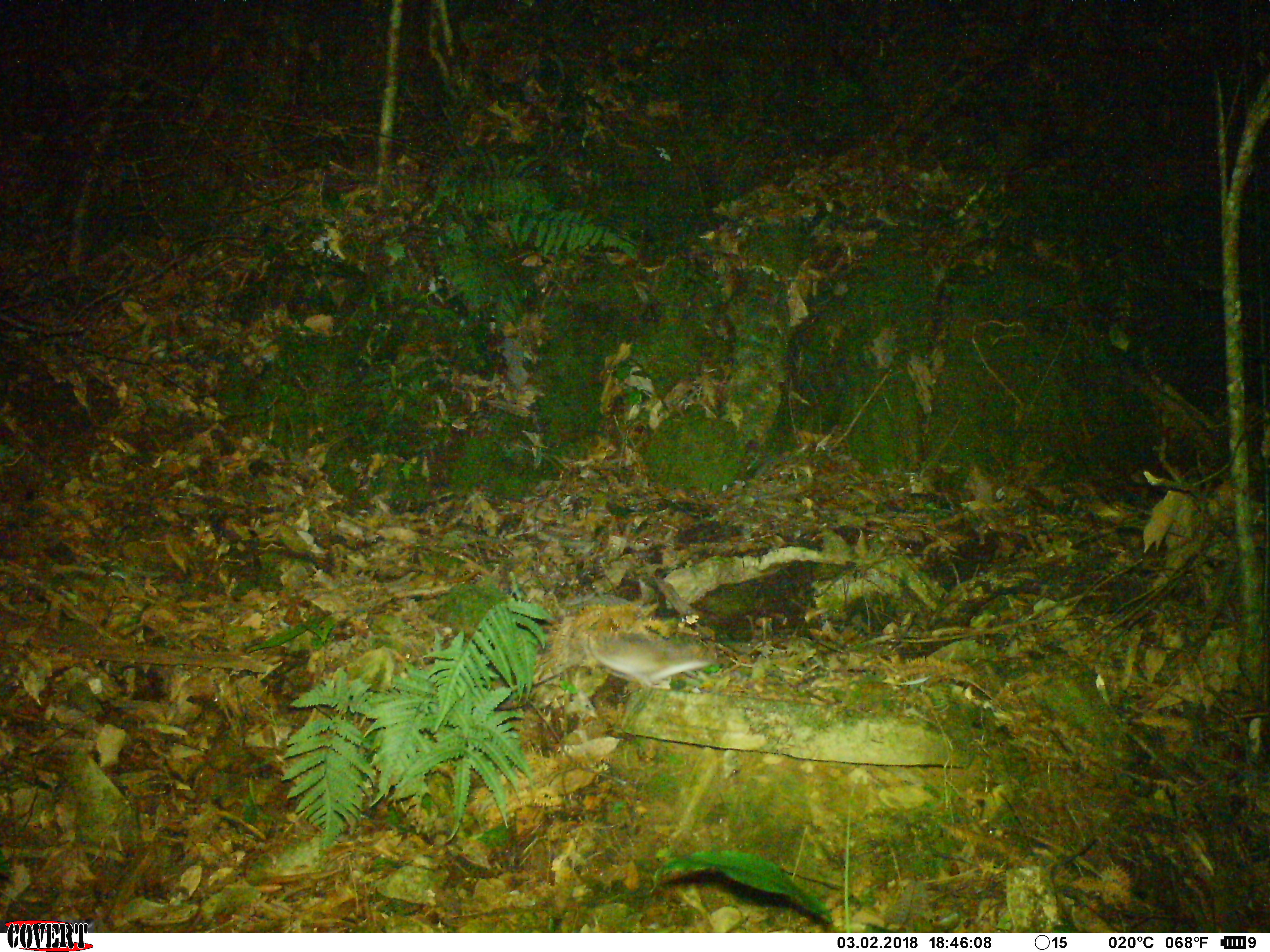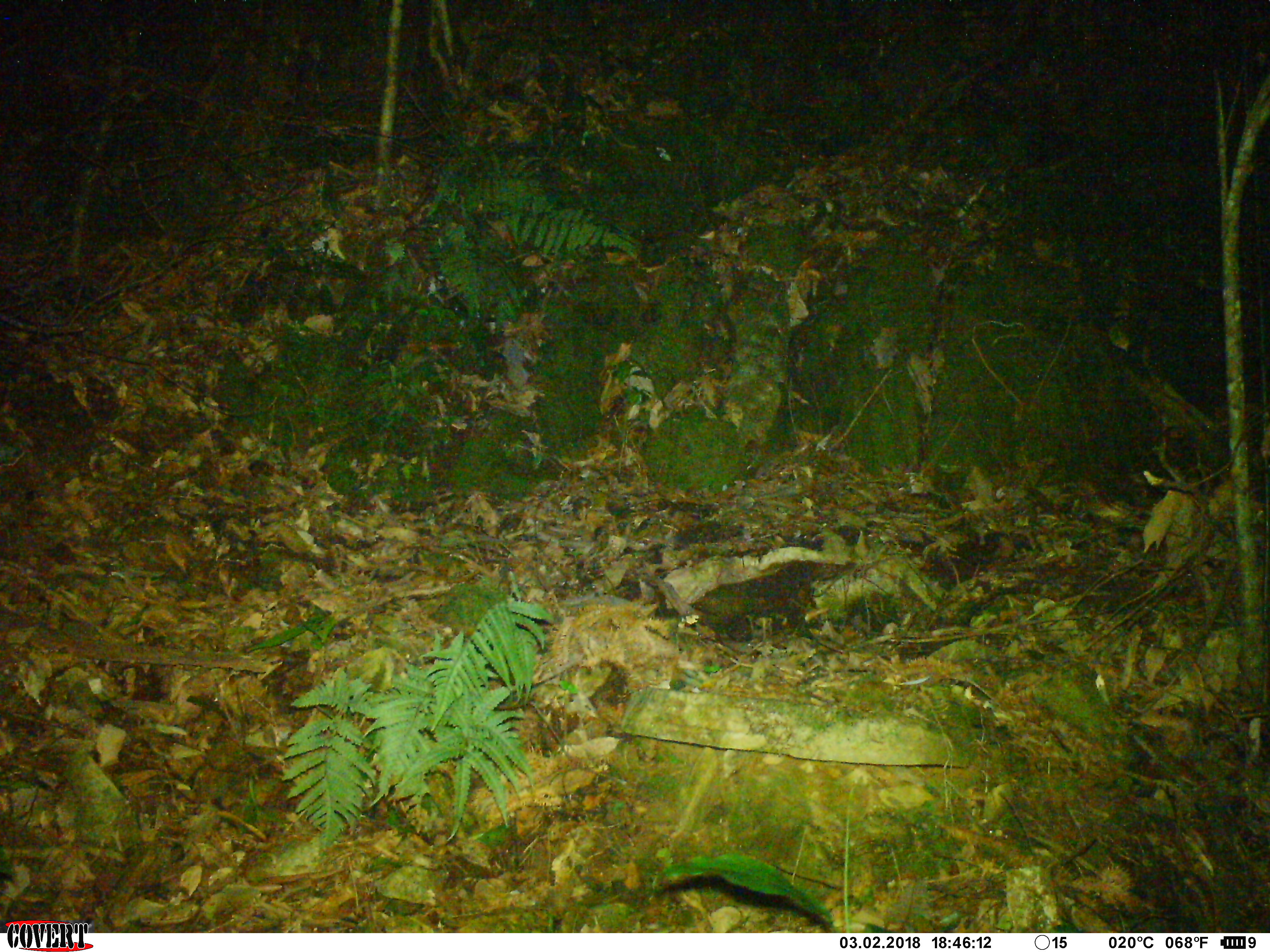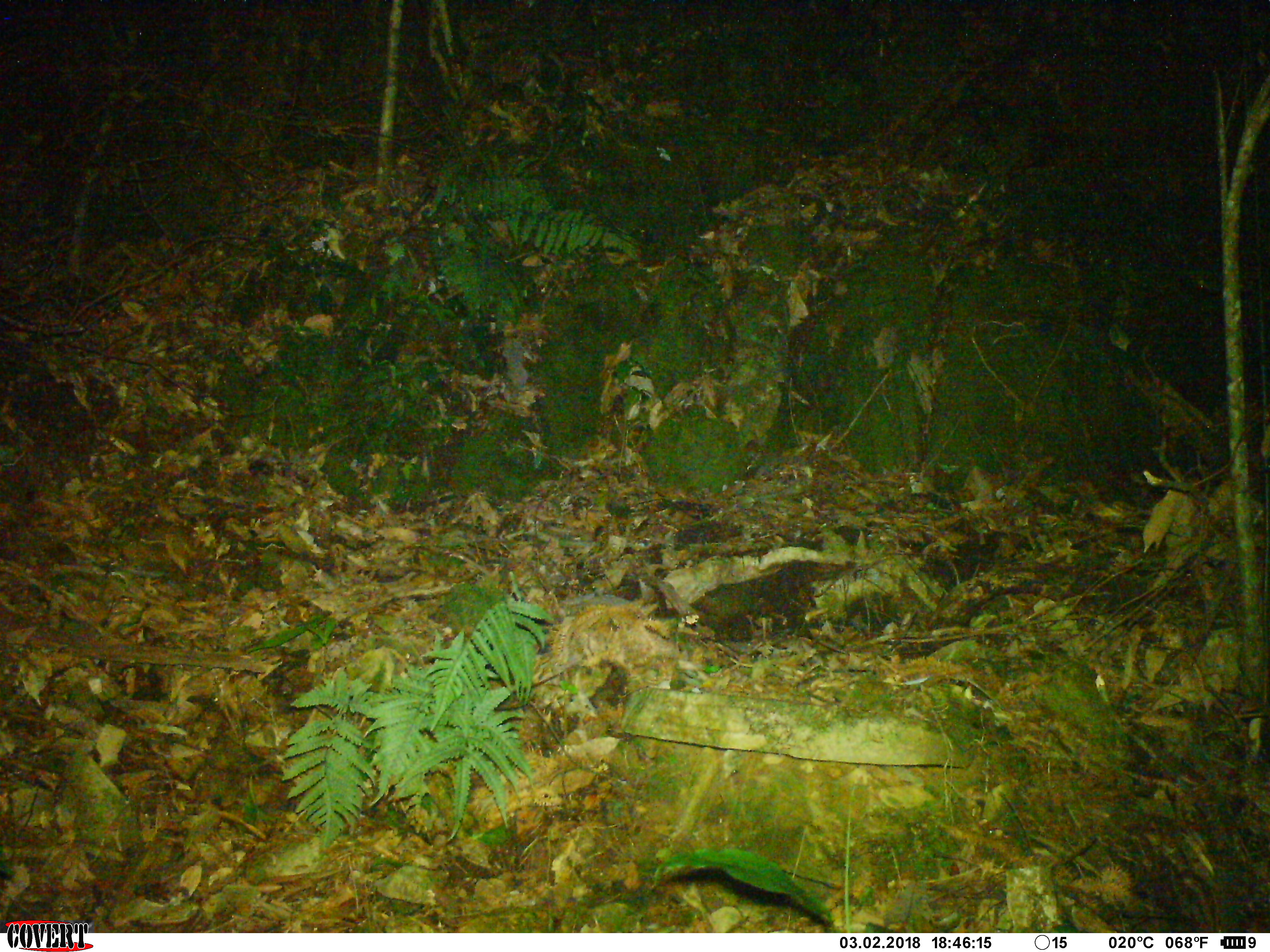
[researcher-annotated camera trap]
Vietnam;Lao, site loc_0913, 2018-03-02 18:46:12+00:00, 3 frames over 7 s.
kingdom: Animalia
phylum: Chordata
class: Mammalia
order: Rodentia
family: Muridae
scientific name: Muridae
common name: old-world mice and rats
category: unidentified murid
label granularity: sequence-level